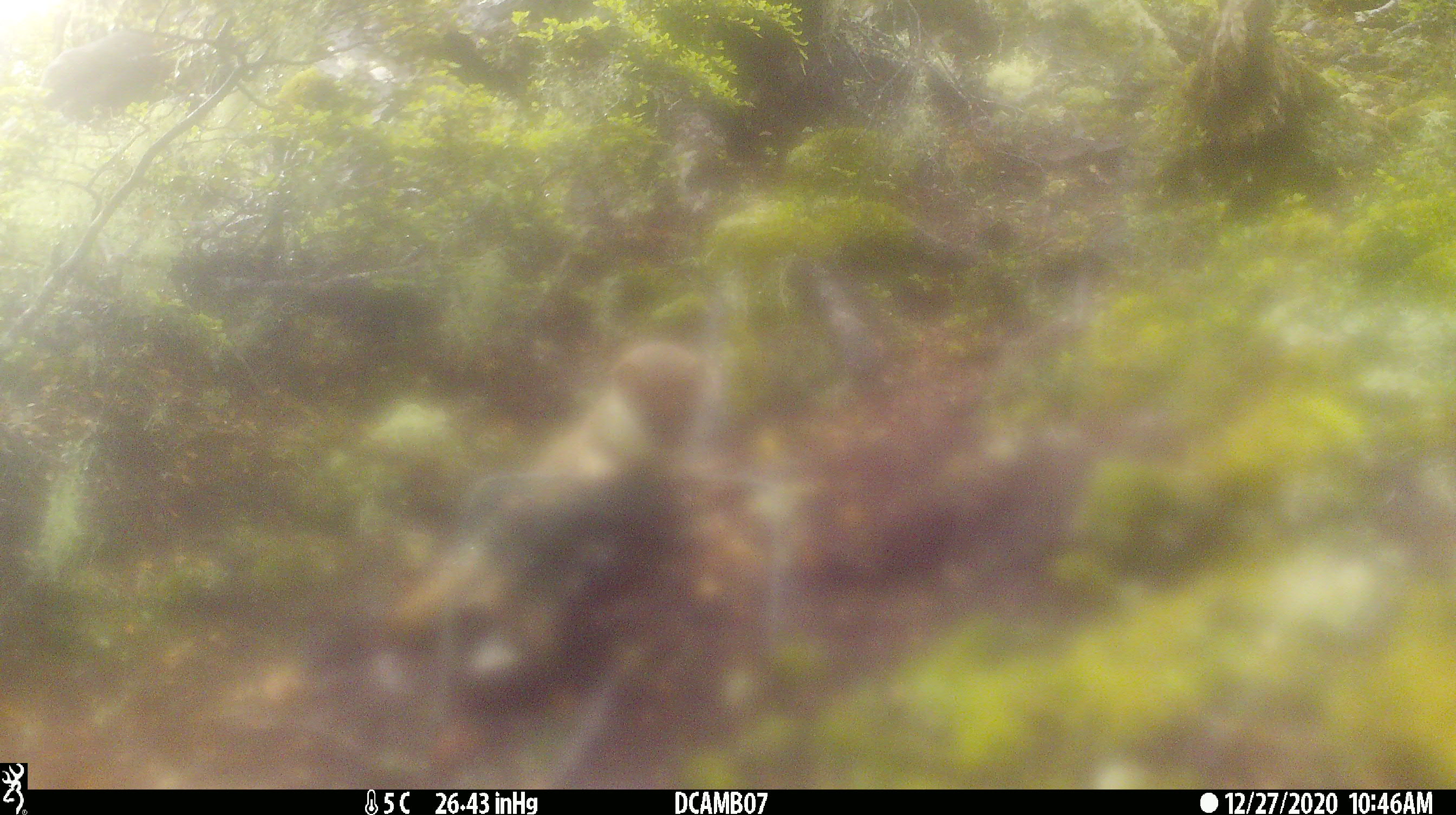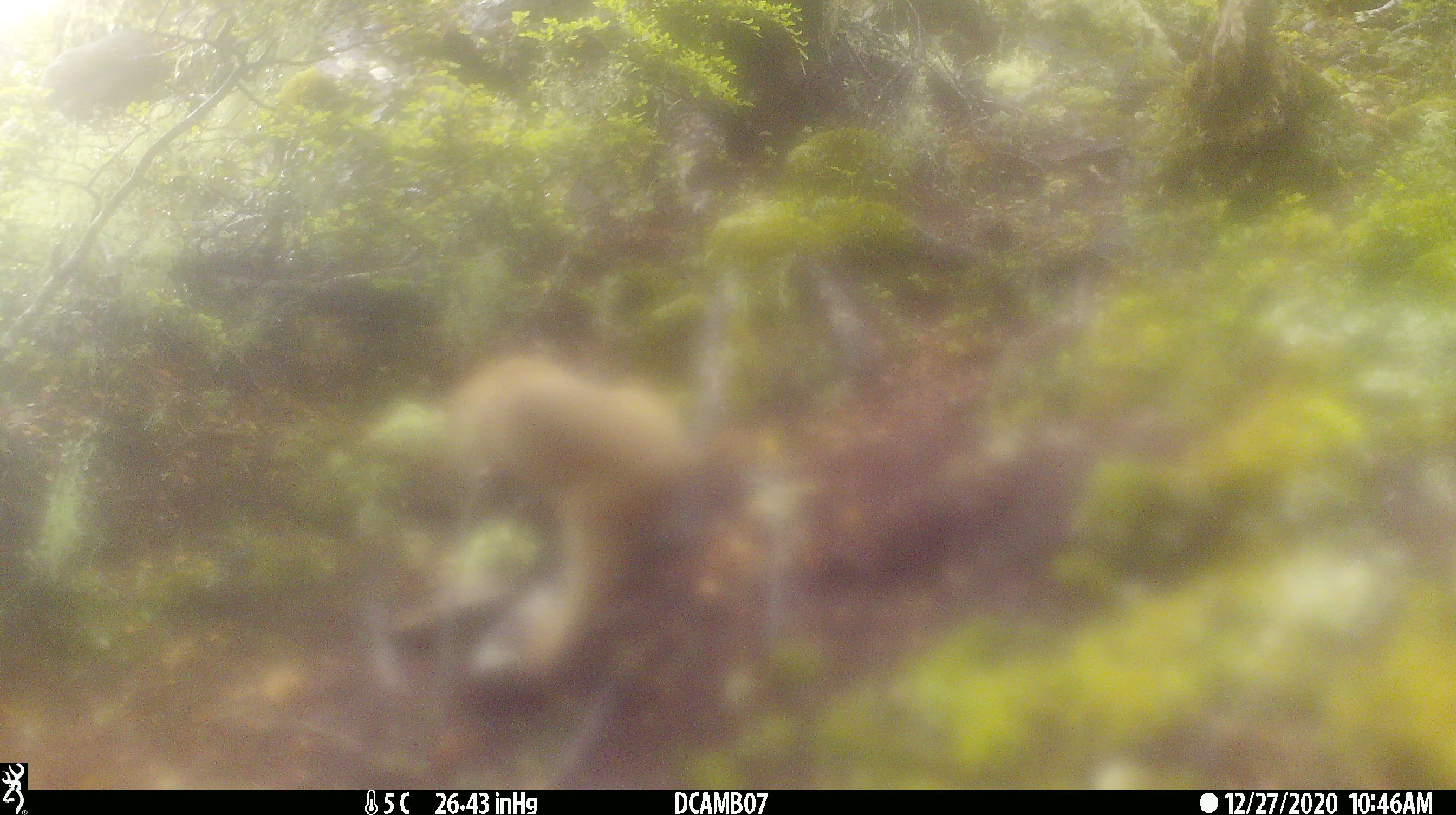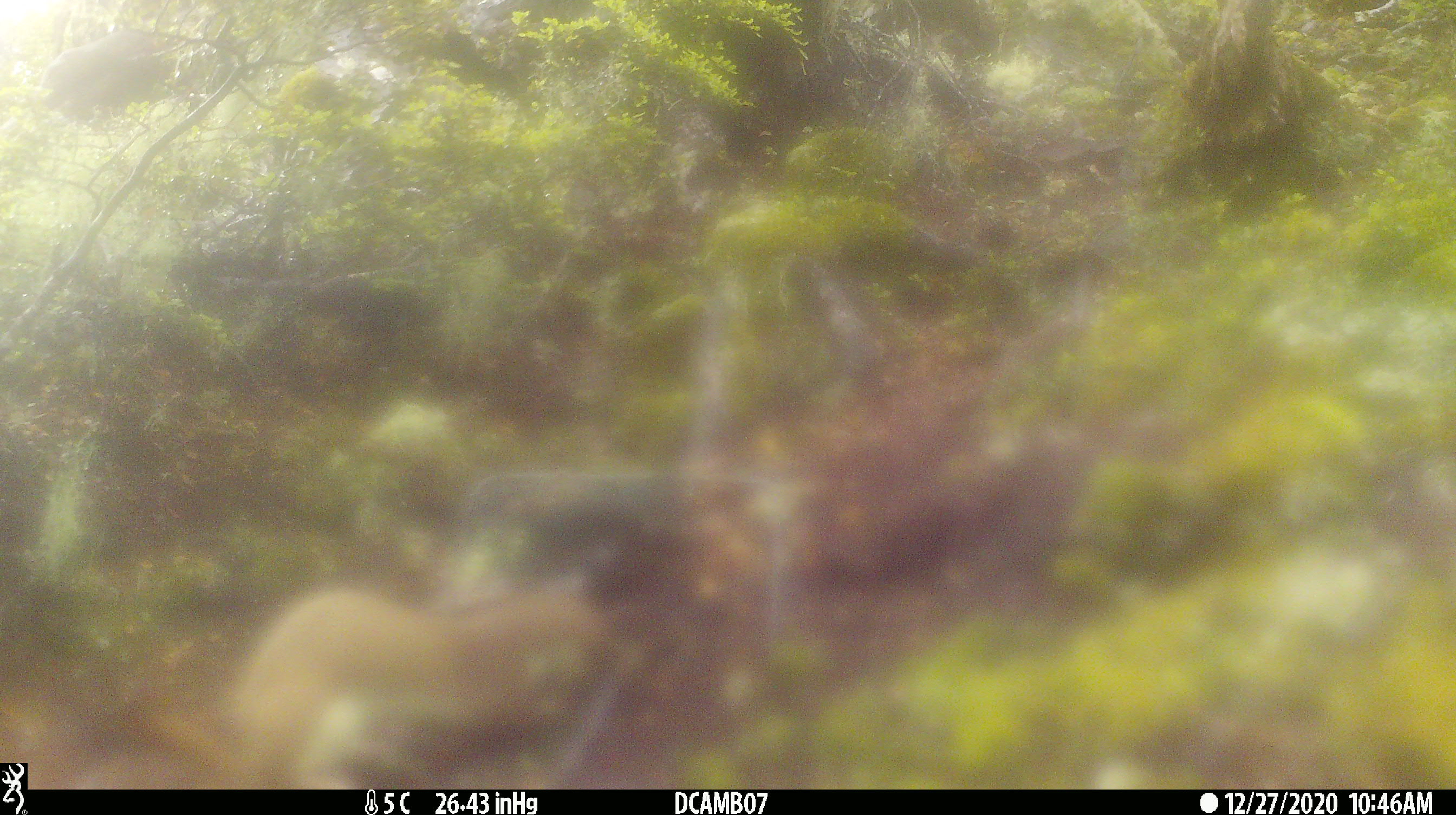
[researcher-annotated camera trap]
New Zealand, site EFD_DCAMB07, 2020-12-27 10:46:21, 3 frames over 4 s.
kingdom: Animalia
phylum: Chordata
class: Mammalia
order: Carnivora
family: Mustelidae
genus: Mustela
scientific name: Mustela erminea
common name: stoat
Stoat (Mustela erminea).